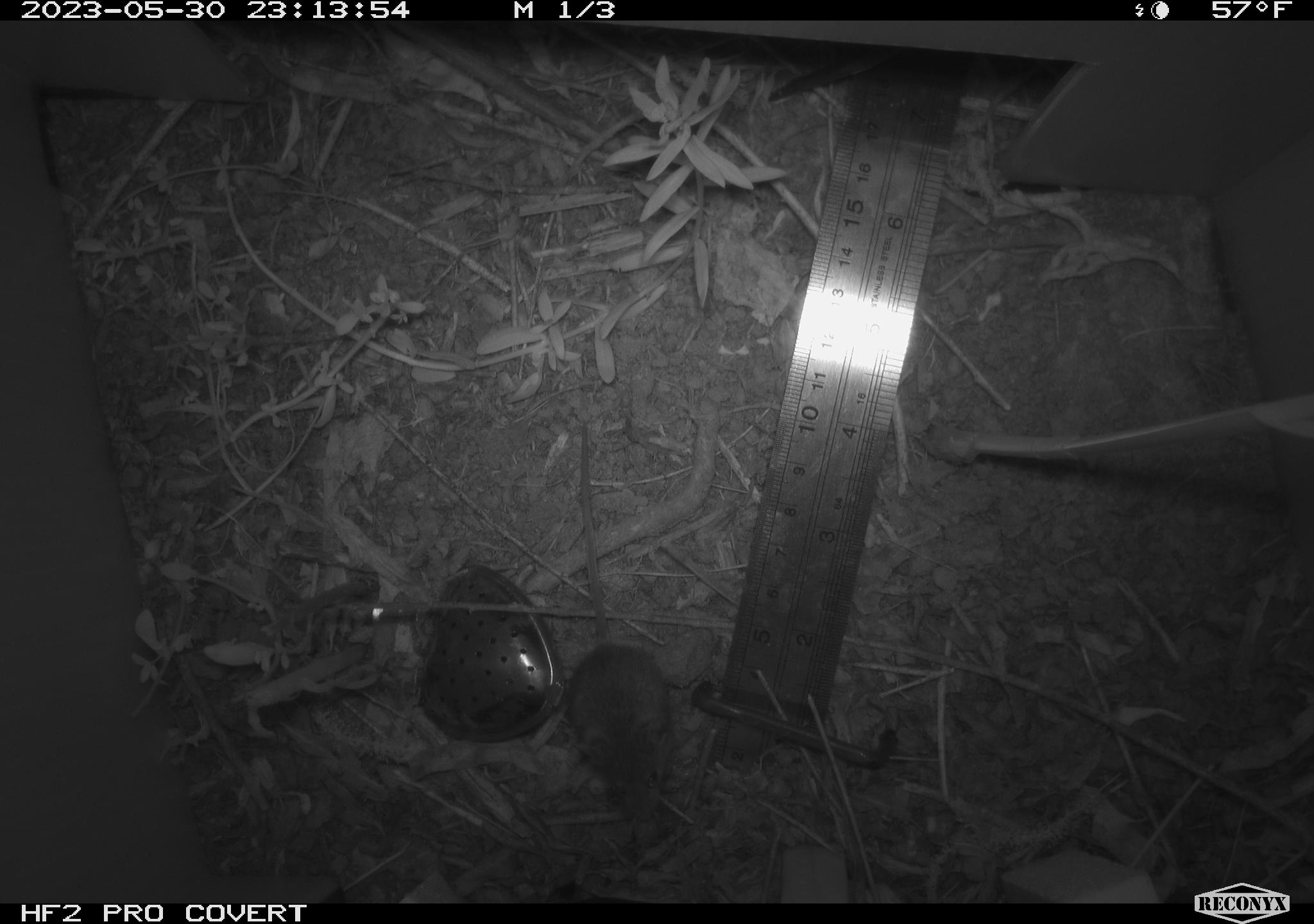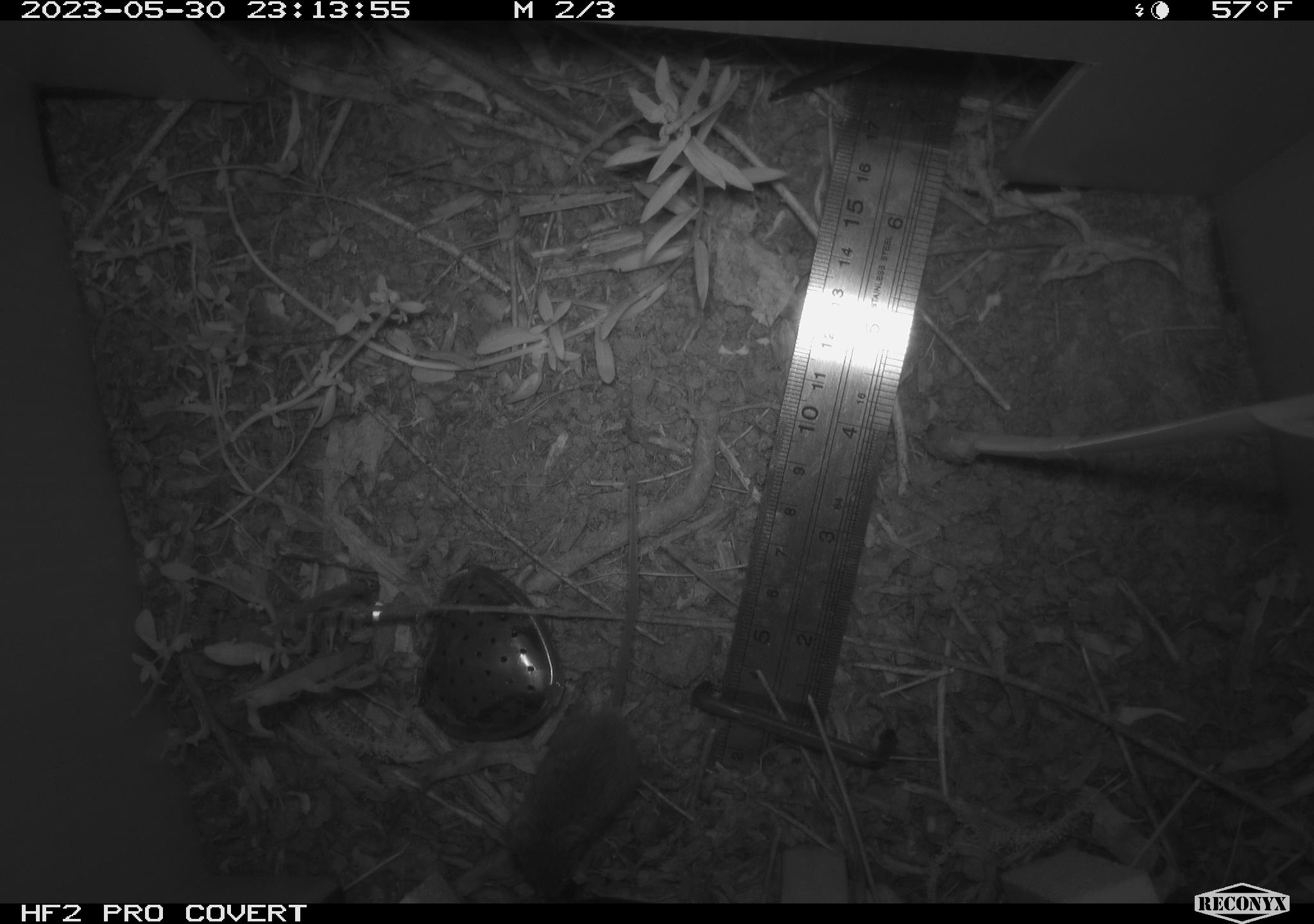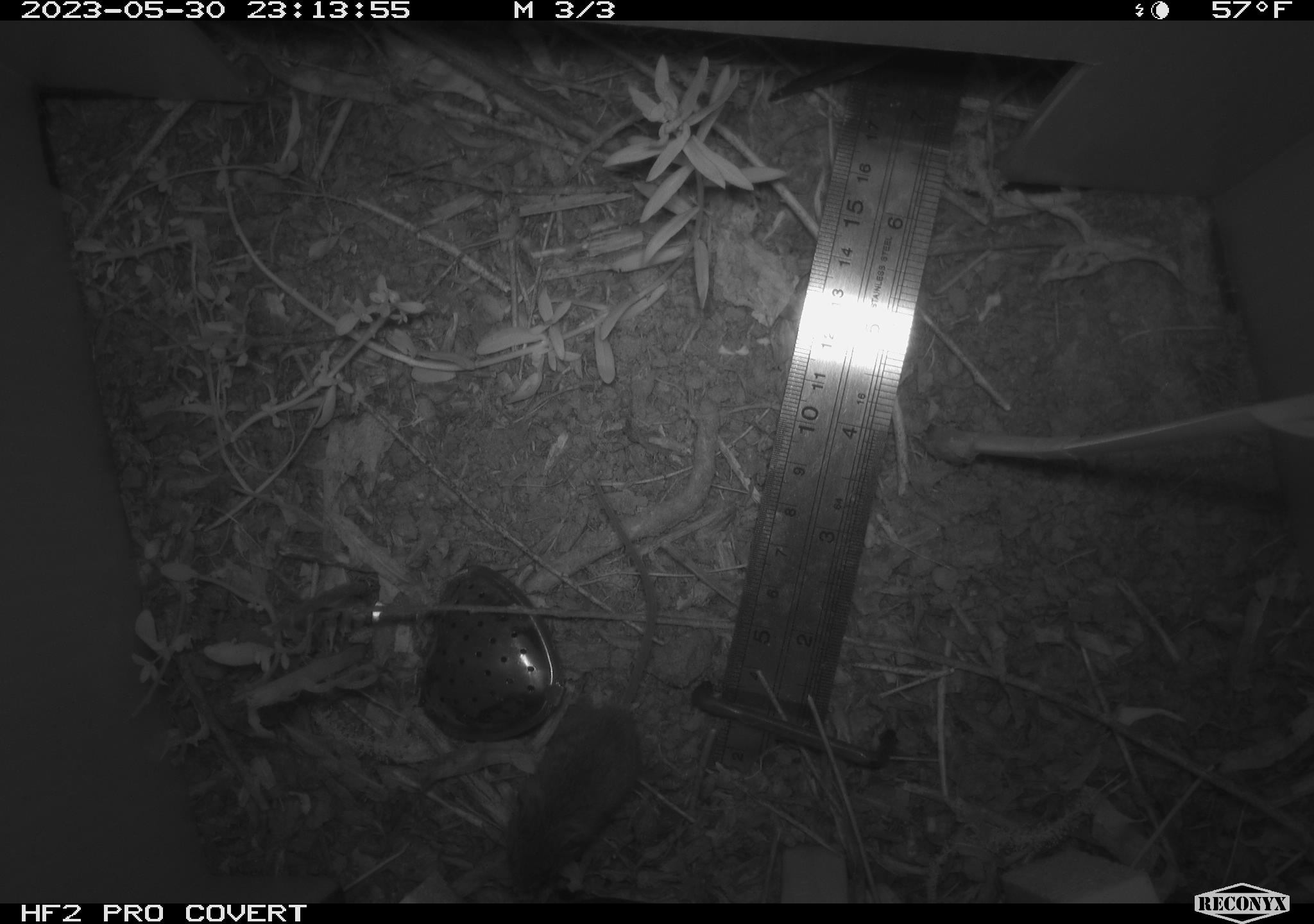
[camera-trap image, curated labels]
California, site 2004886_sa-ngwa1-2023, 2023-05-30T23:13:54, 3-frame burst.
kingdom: Animalia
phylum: Chordata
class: Mammalia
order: Rodentia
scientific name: Rodentia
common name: mouse species